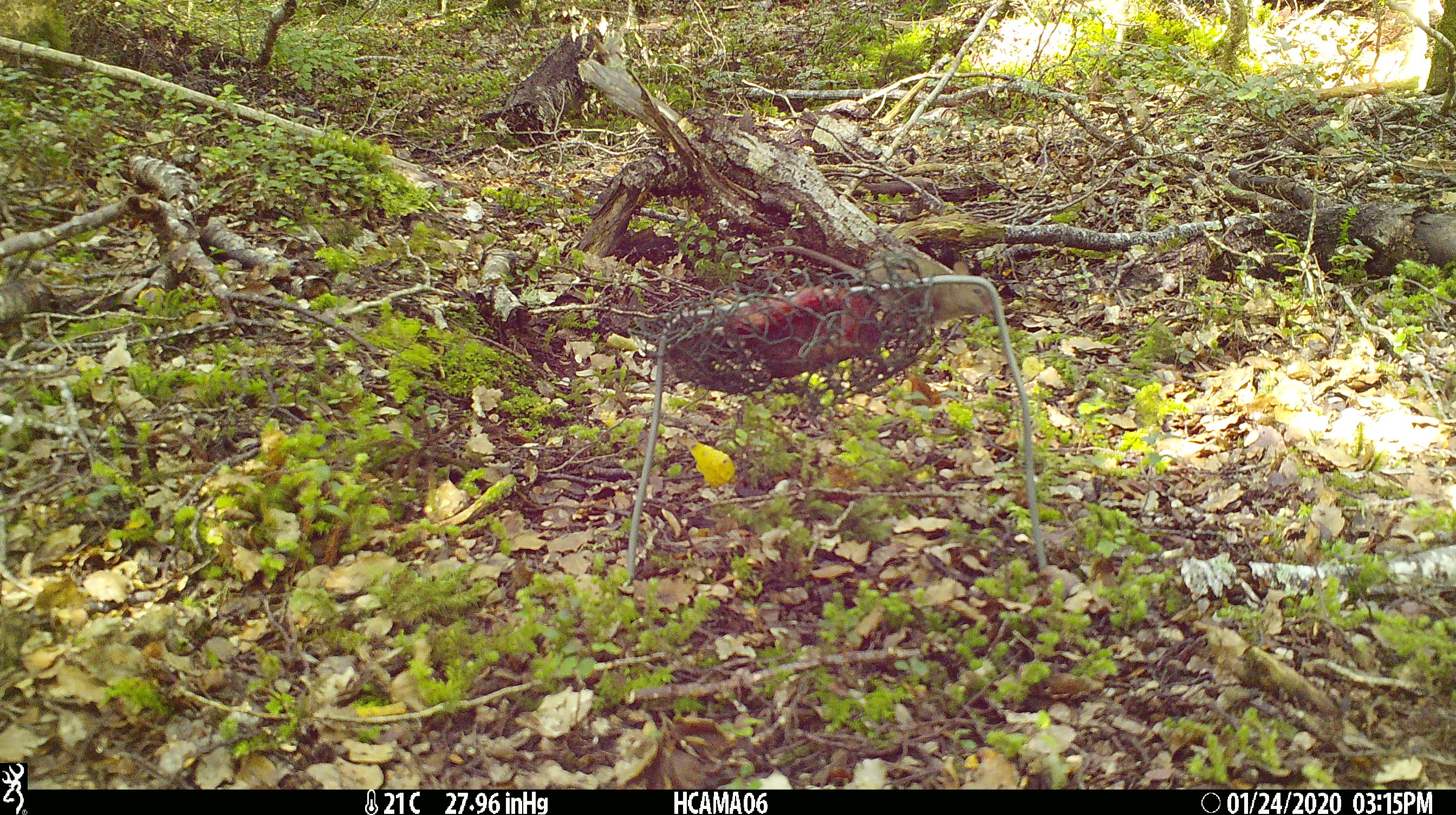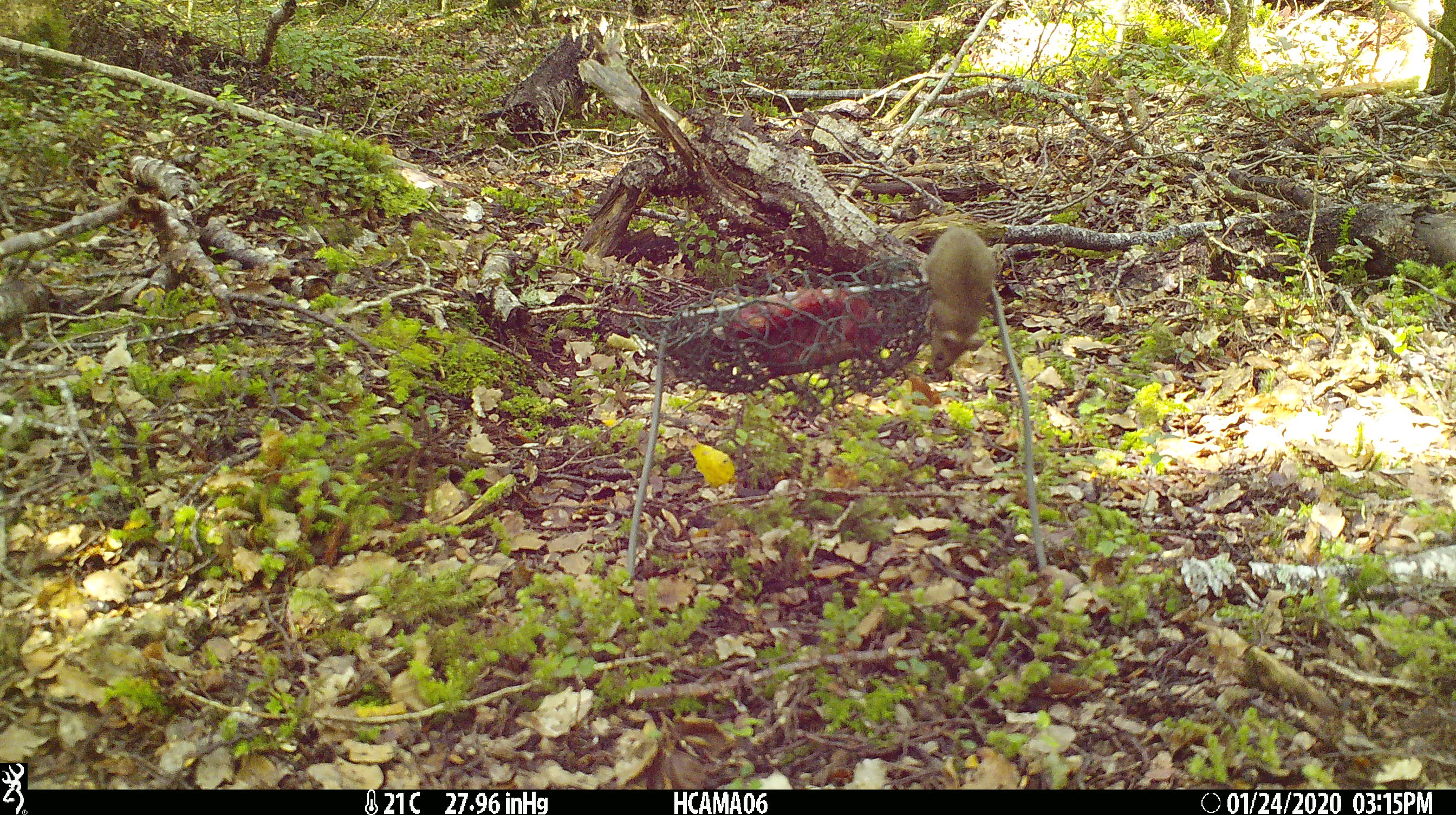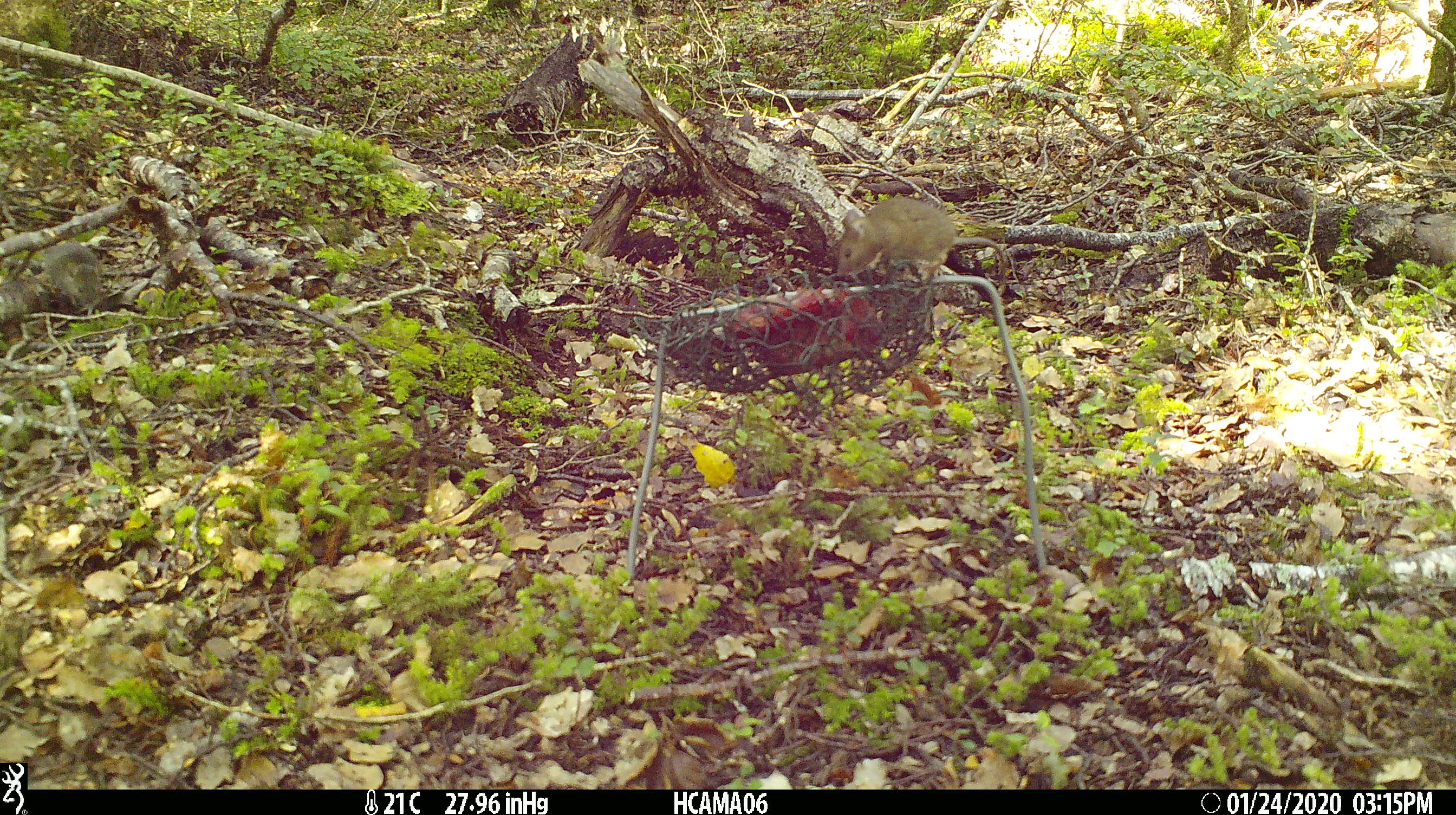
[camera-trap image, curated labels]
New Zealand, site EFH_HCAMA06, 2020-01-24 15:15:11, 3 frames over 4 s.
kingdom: Animalia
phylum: Chordata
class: Mammalia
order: Rodentia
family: Muridae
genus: Mus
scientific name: Mus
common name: mouse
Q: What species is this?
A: Mouse (Mus).